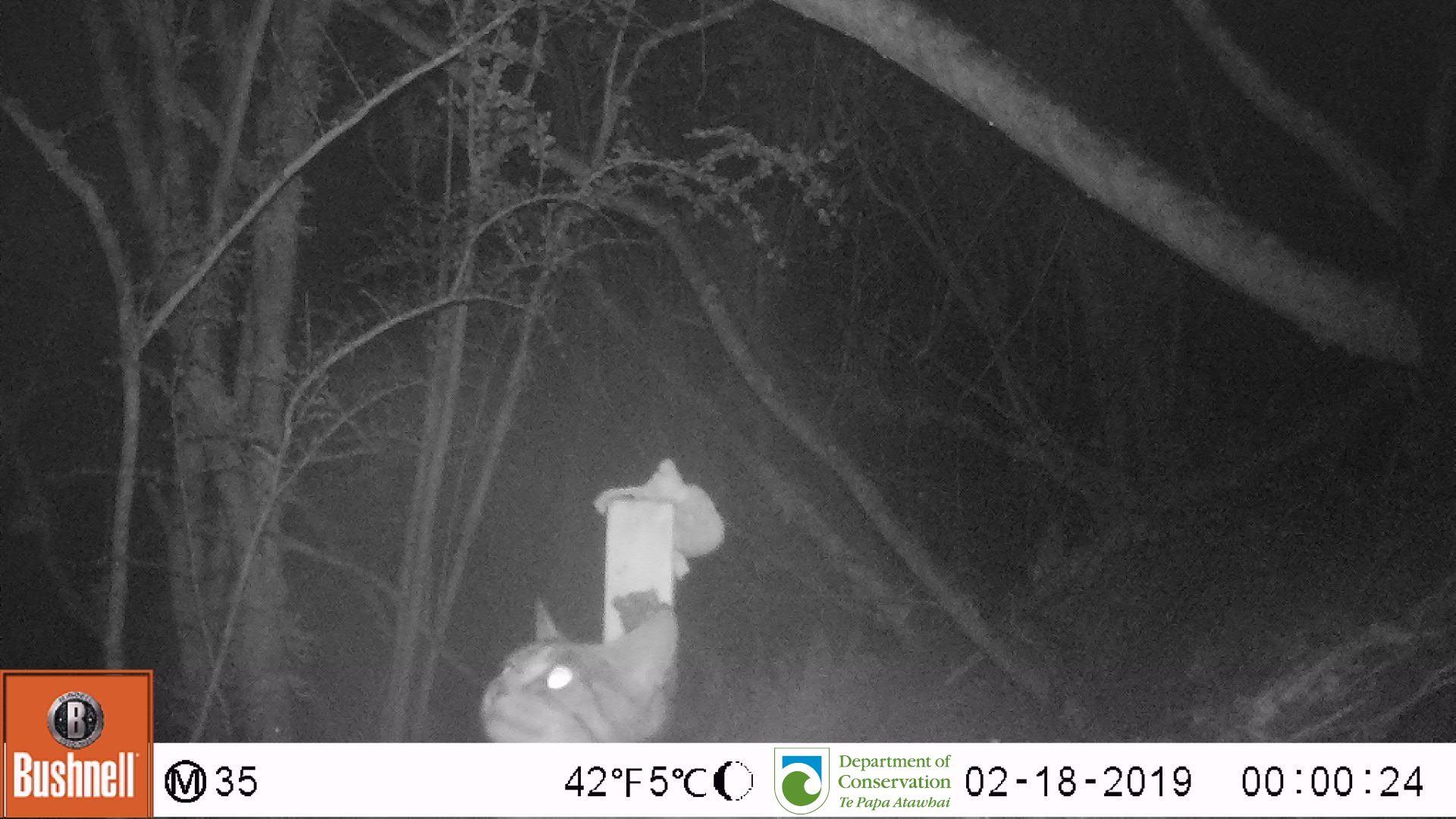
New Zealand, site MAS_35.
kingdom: Animalia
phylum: Chordata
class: Mammalia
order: Carnivora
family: Felidae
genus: Felis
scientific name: Felis catus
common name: domestic cat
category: cat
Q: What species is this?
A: Cat (domestic cat) (Felis catus).